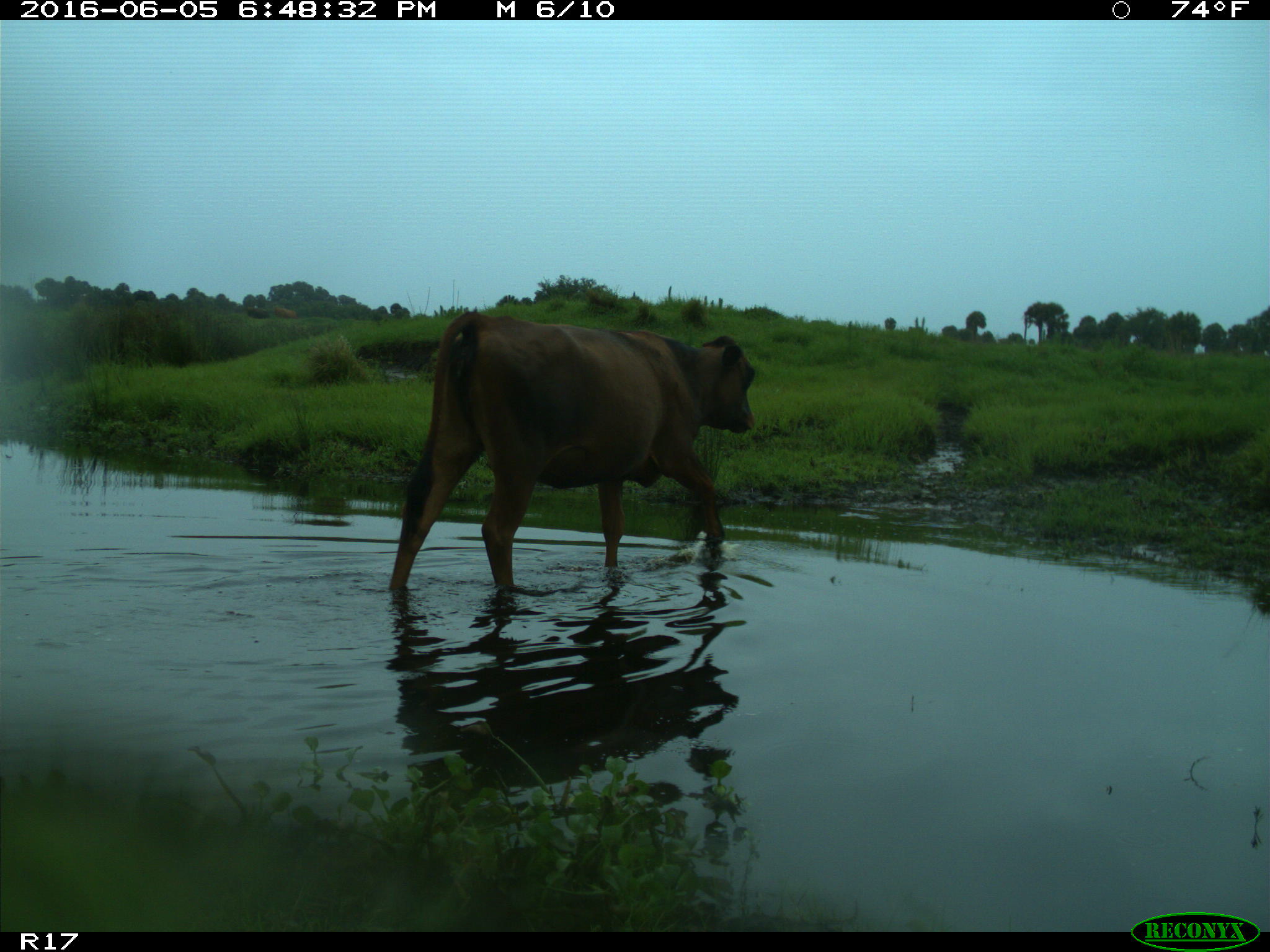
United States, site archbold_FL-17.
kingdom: Animalia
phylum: Chordata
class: Mammalia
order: Artiodactyla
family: Bovidae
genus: Bos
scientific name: Bos taurus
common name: domestic cow